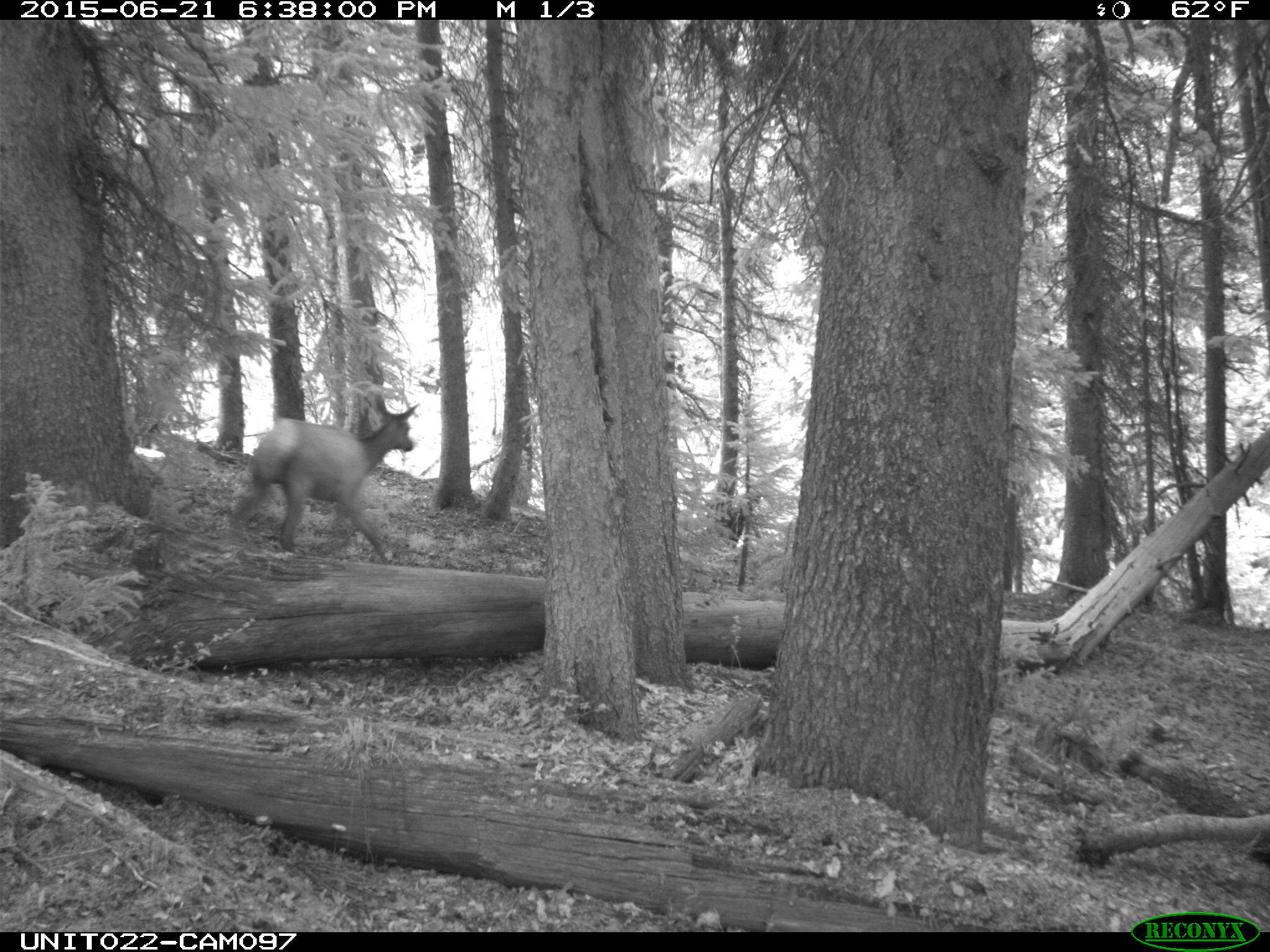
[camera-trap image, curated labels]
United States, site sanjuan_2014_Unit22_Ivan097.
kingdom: Animalia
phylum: Chordata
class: Mammalia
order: Artiodactyla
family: Cervidae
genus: Cervus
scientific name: Cervus elaphus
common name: red deer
Cervus elaphus (red deer).